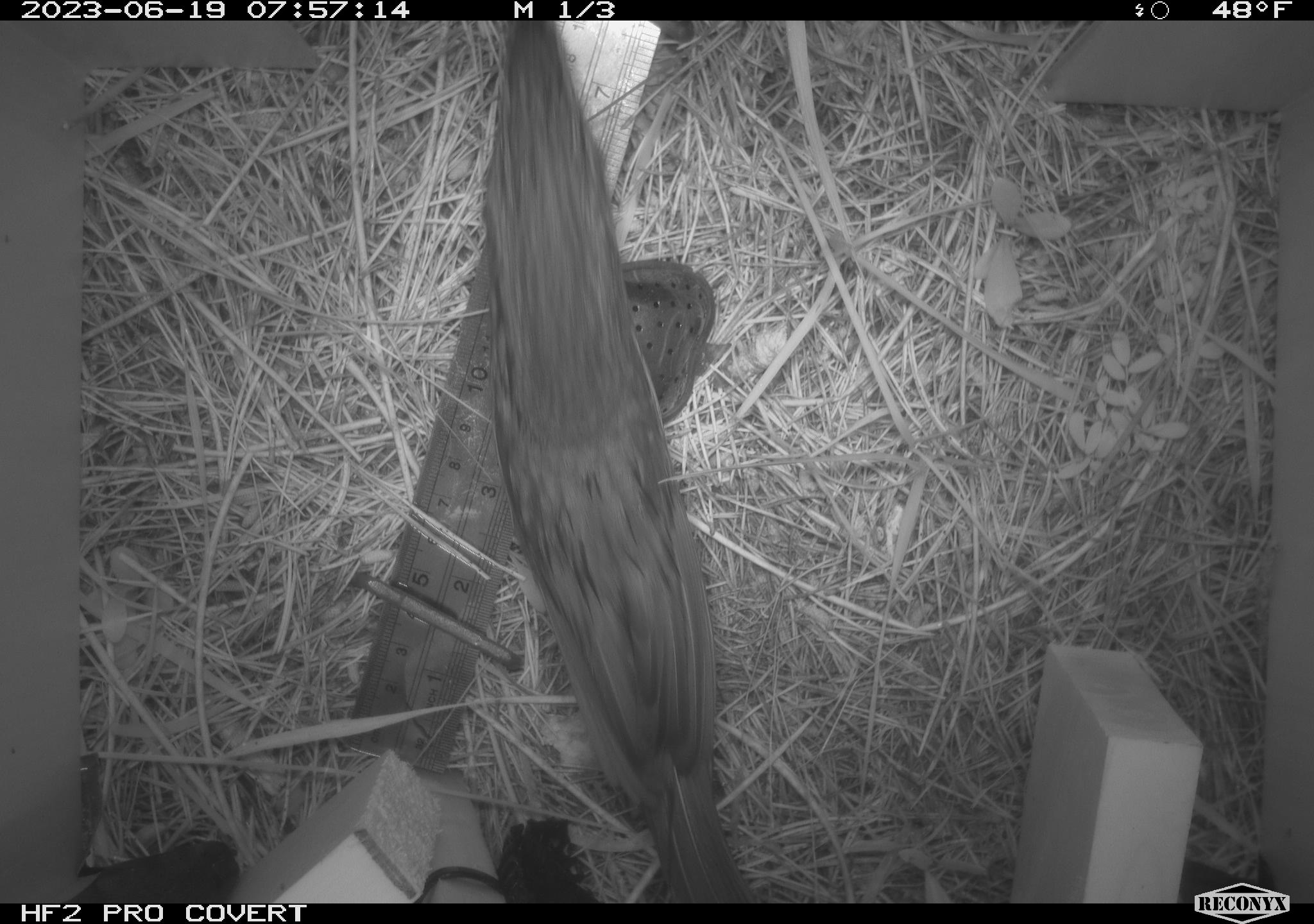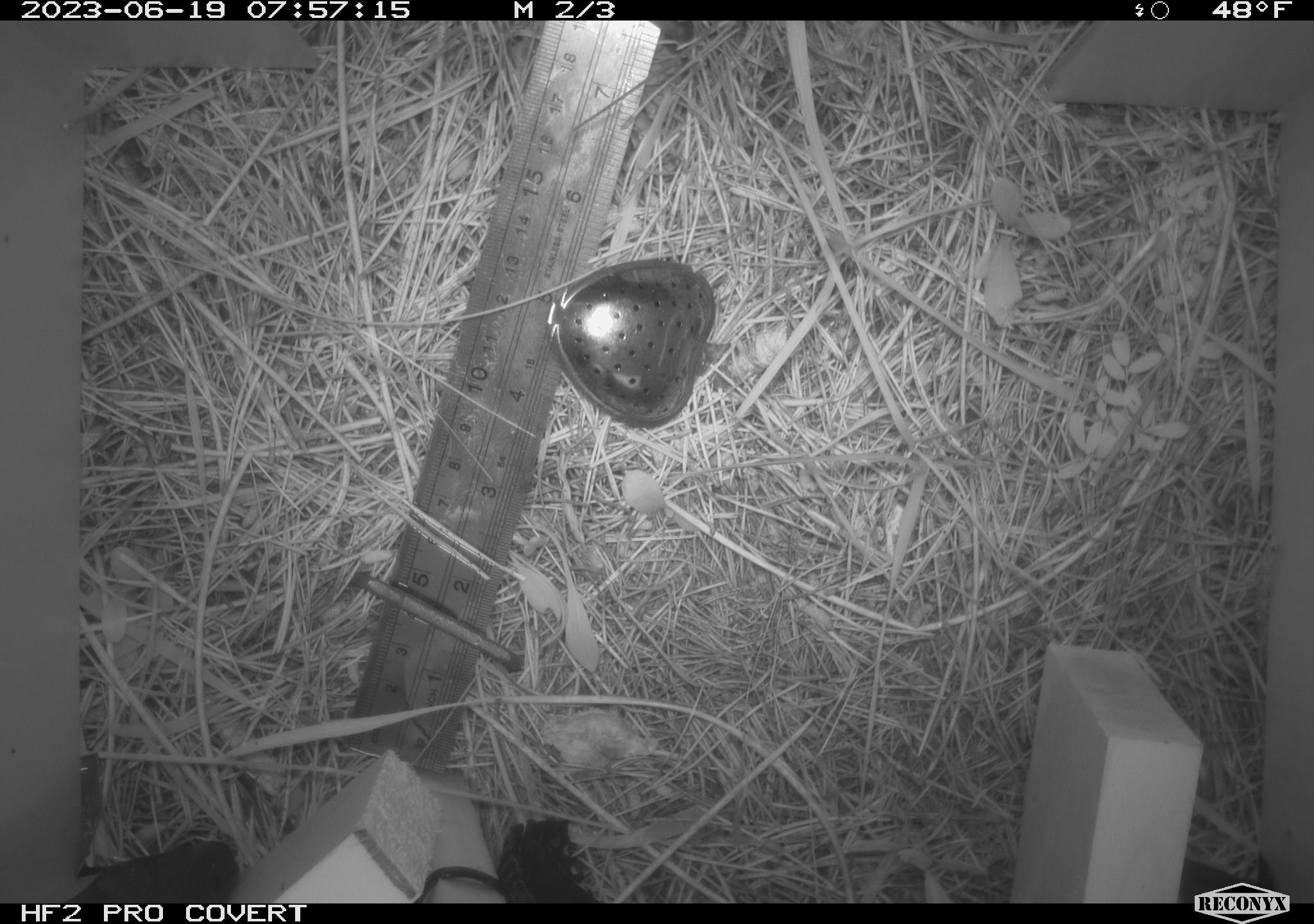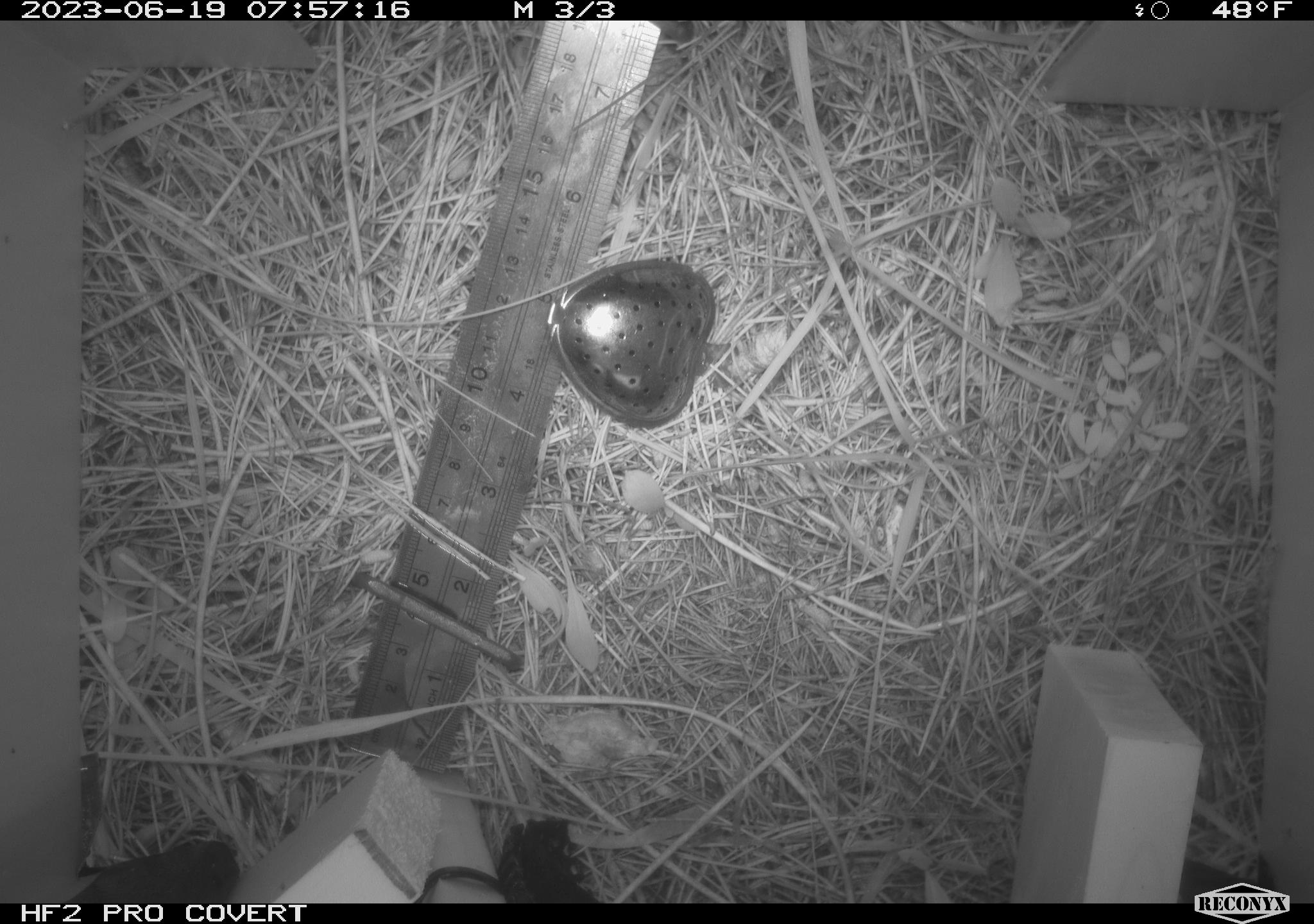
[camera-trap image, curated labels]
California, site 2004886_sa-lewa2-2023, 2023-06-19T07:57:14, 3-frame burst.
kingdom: Animalia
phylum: Chordata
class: Aves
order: Passeriformes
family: Passerellidae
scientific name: Passerellidae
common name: new world sparrows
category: passerellidae family